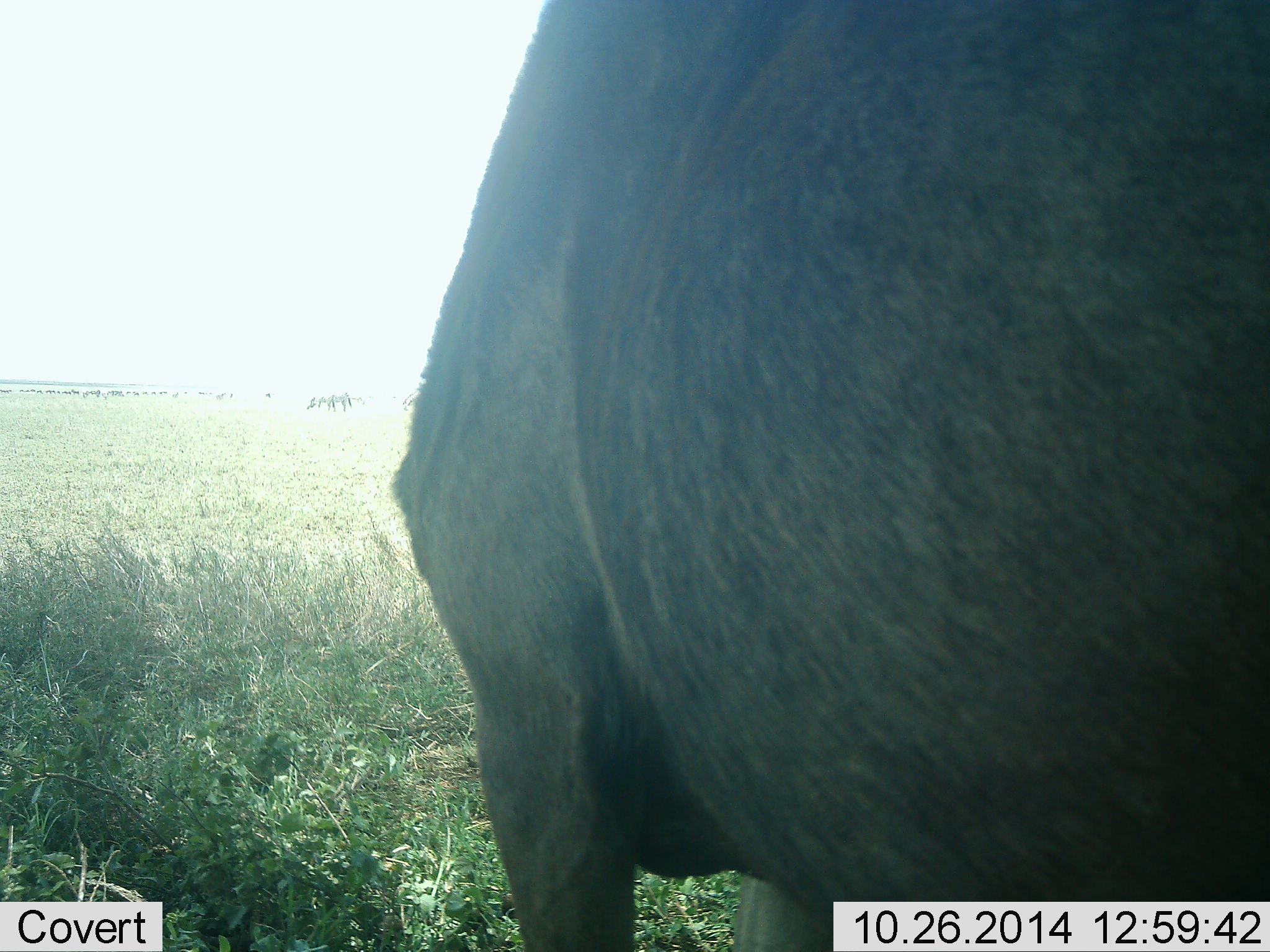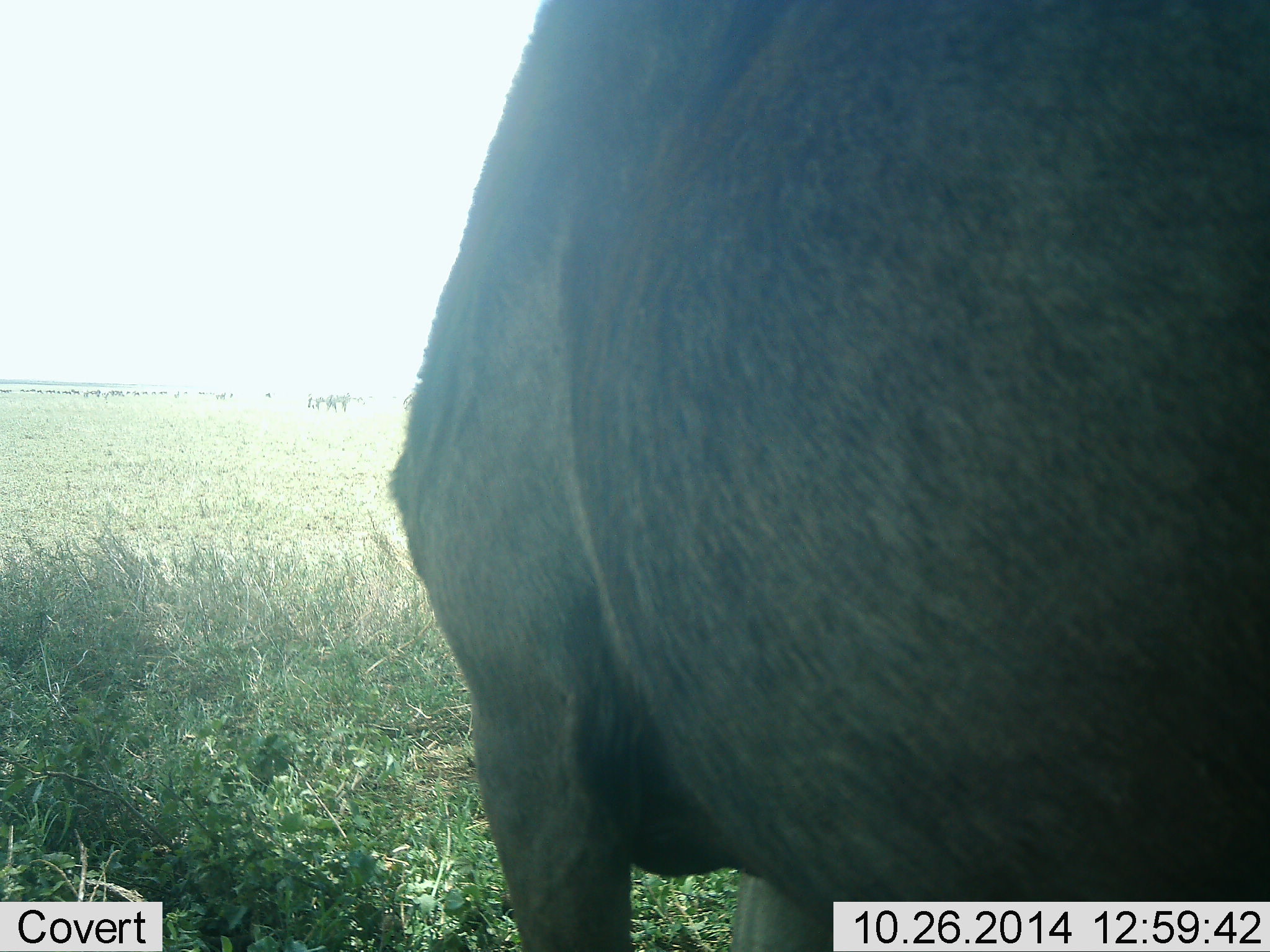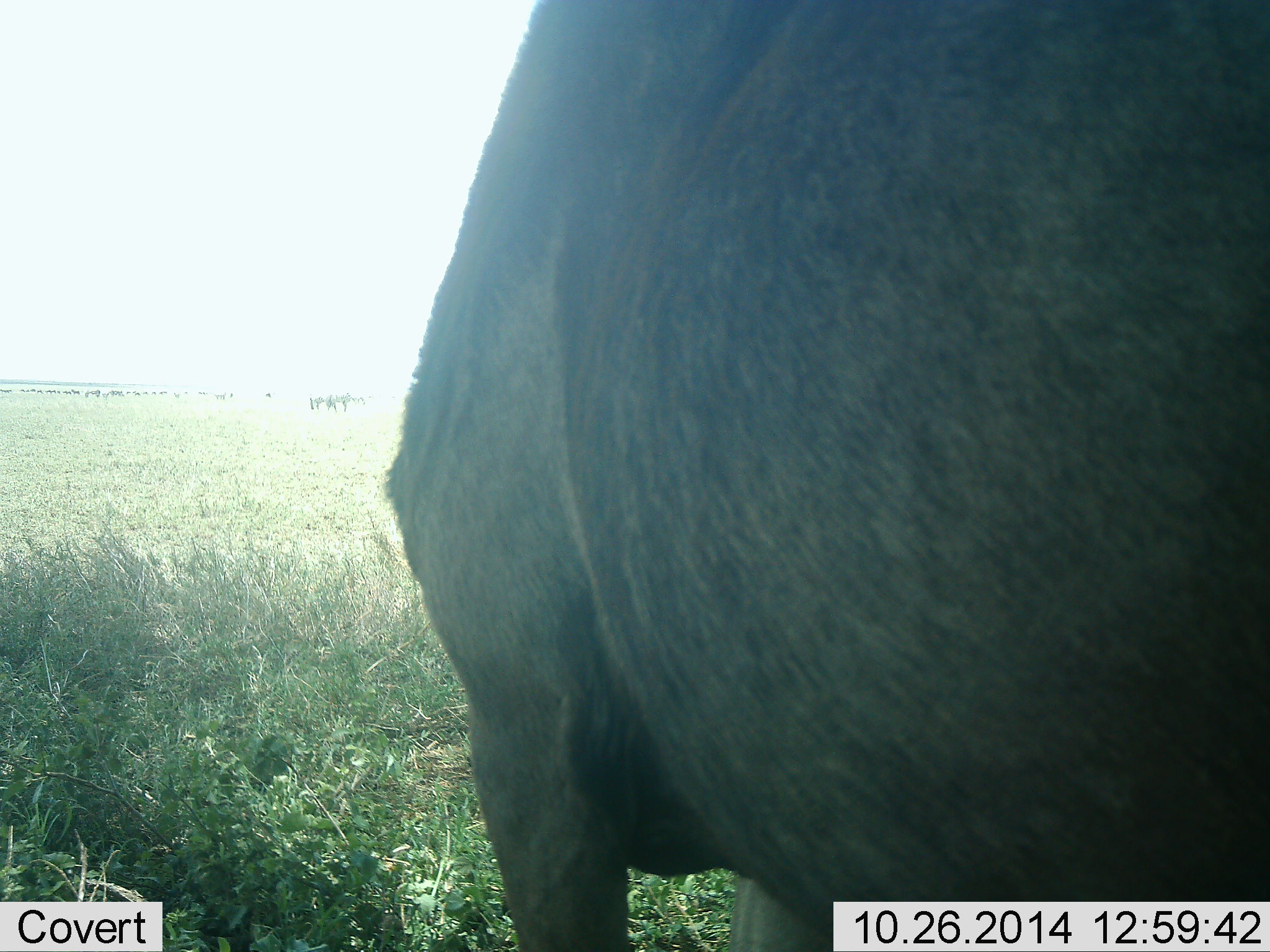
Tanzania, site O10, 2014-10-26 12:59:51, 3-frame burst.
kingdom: Animalia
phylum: Chordata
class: Mammalia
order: Artiodactyla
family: Bovidae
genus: Connochaetes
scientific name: Connochaetes taurinus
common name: blue wildebeest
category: wildebeest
Wildebeest (blue wildebeest) (Connochaetes taurinus), count 5. Behavior (volunteer vote fractions): standing 90%, resting 0%, moving 20%, interacting 10%. Young present (vote fraction): 0%. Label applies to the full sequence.